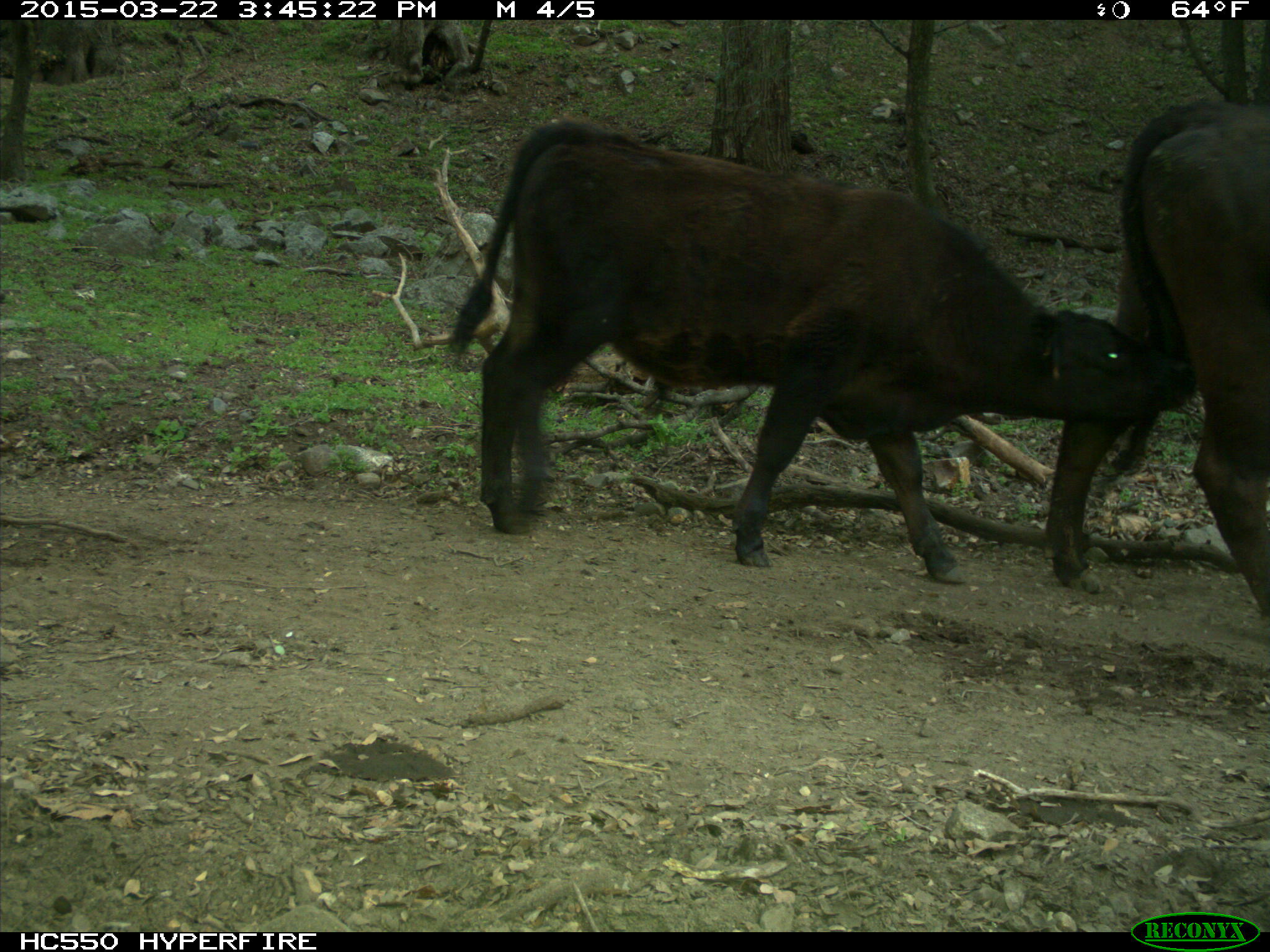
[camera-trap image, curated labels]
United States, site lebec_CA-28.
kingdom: Animalia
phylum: Chordata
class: Mammalia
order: Artiodactyla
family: Bovidae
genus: Bos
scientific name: Bos taurus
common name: domestic cow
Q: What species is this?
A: Bos taurus (domestic cow).